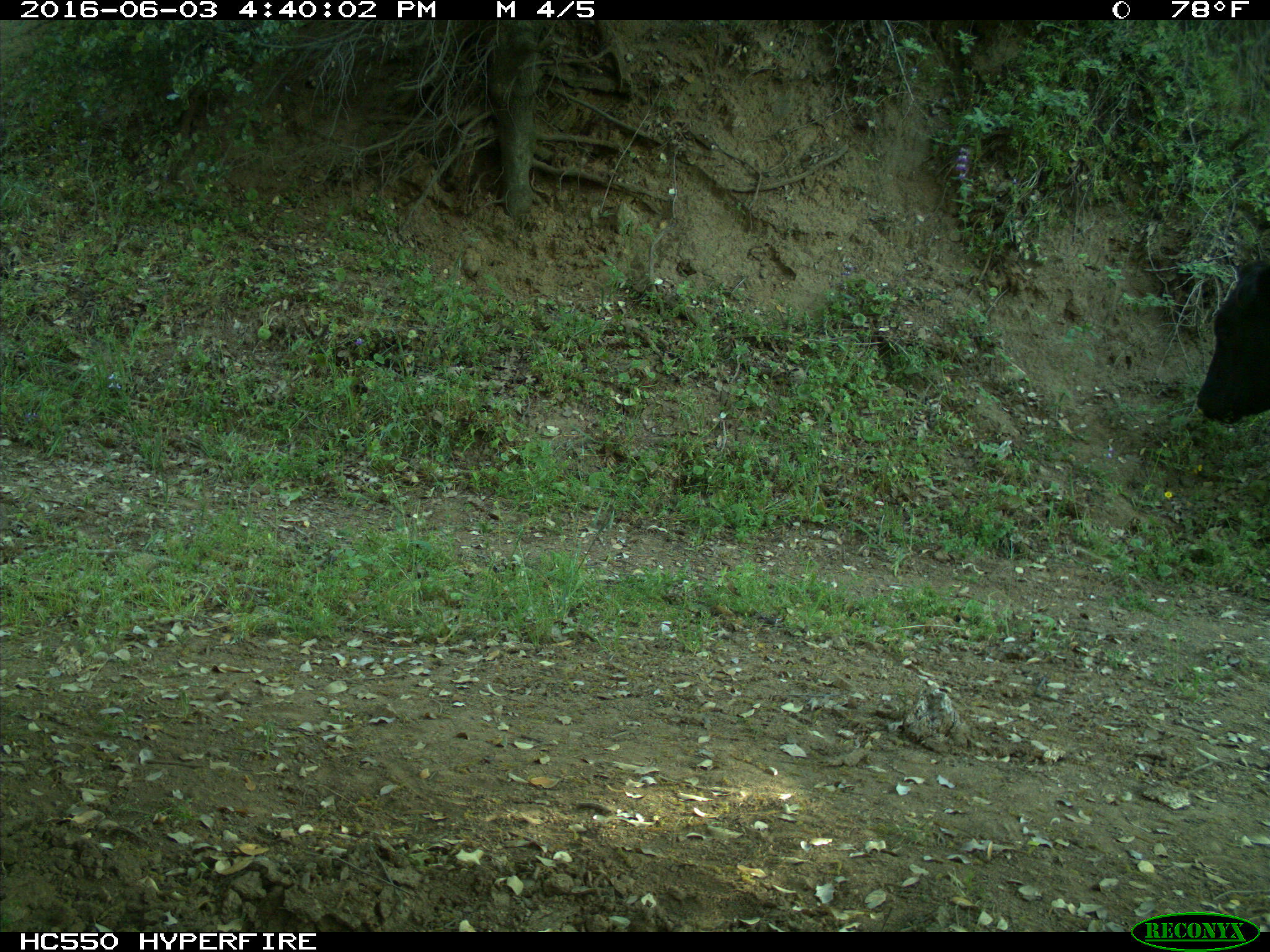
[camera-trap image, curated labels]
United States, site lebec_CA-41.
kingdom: Animalia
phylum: Chordata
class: Mammalia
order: Artiodactyla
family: Bovidae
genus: Bos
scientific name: Bos taurus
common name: domestic cow